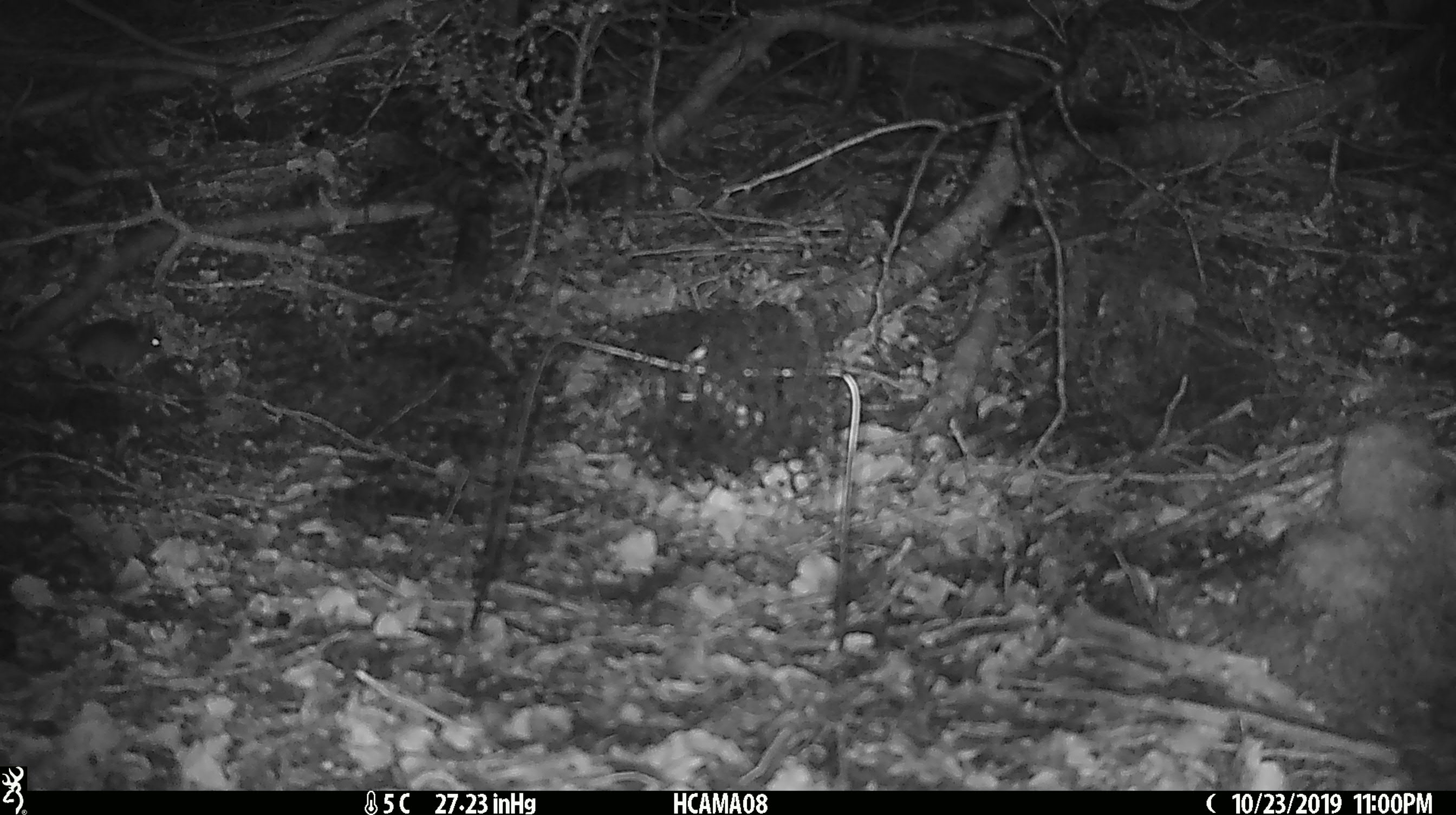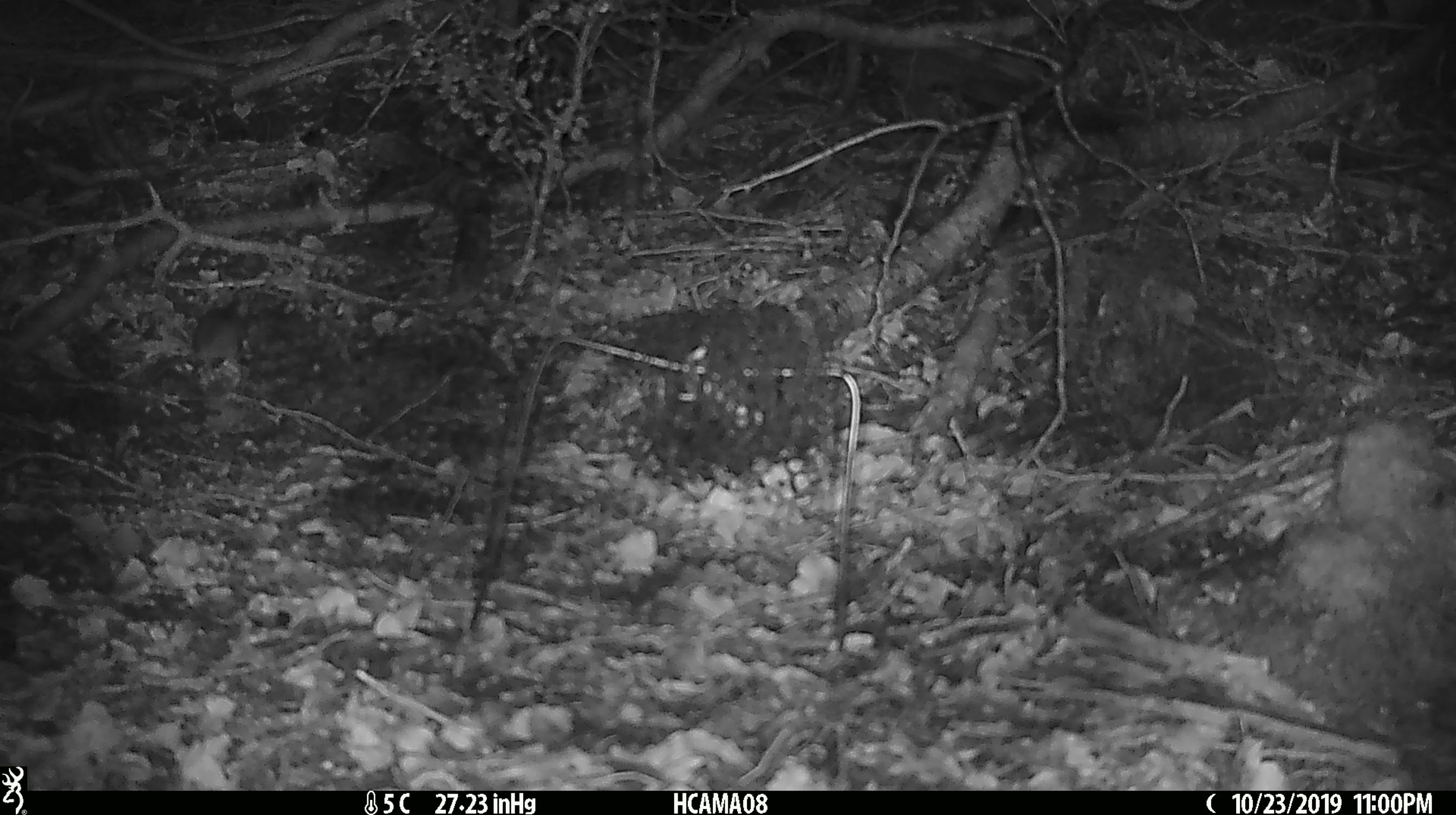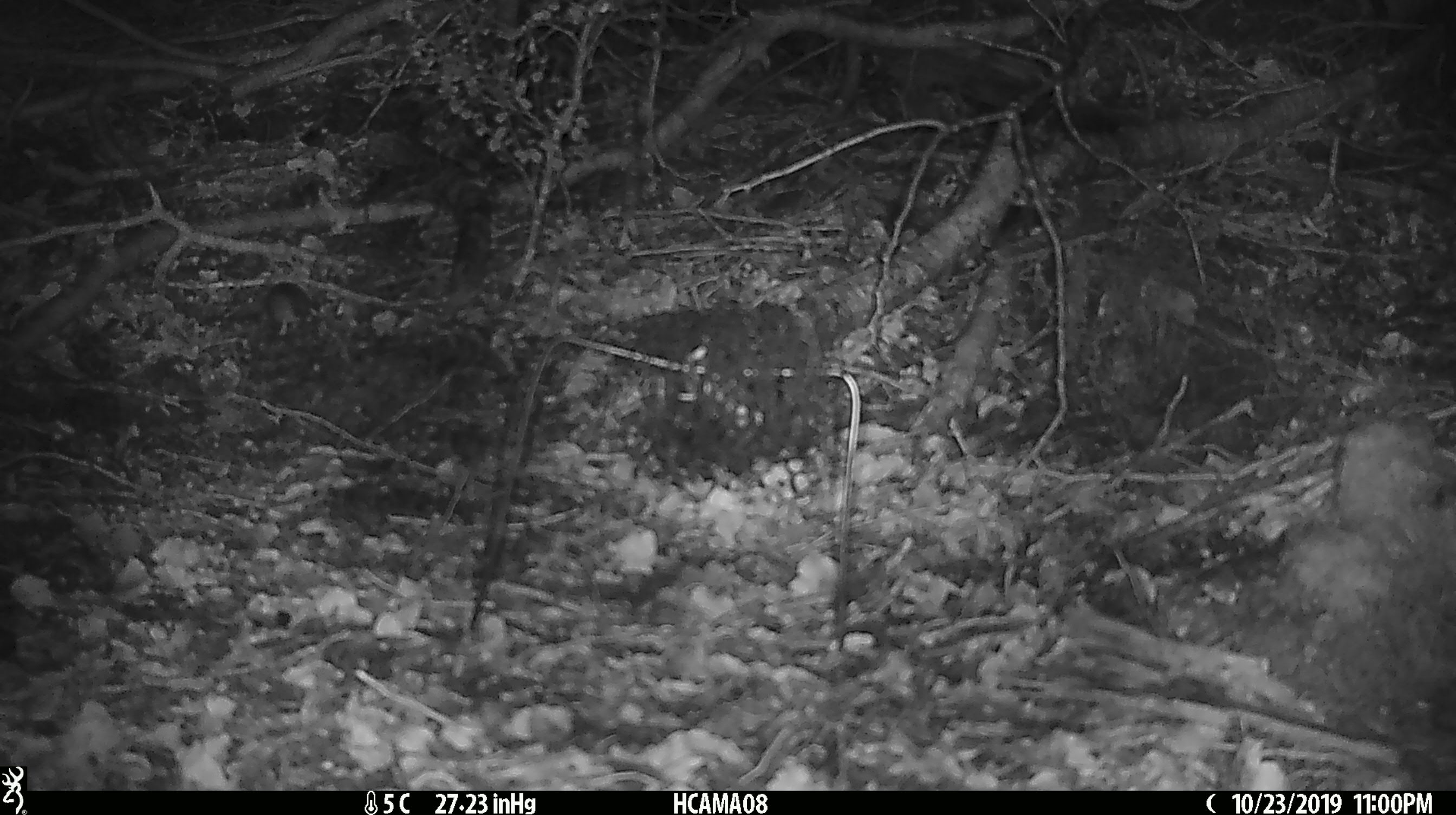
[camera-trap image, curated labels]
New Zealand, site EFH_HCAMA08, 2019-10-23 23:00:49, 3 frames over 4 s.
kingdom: Animalia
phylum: Chordata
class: Mammalia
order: Rodentia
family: Muridae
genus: Mus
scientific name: Mus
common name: mouse